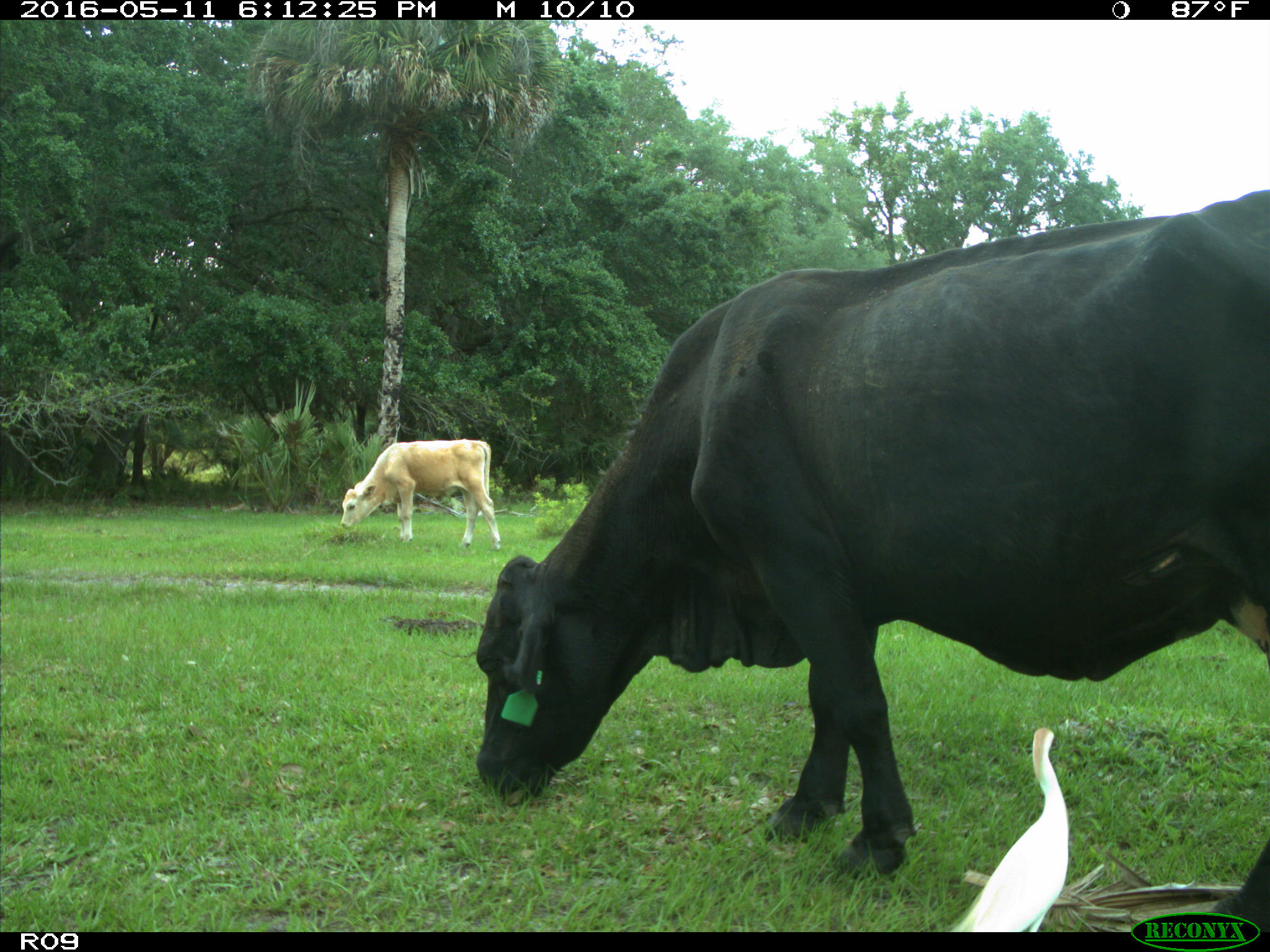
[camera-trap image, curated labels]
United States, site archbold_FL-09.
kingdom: Animalia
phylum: Chordata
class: Mammalia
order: Artiodactyla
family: Bovidae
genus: Bos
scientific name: Bos taurus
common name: domestic cow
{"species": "Bos taurus (domestic cow)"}